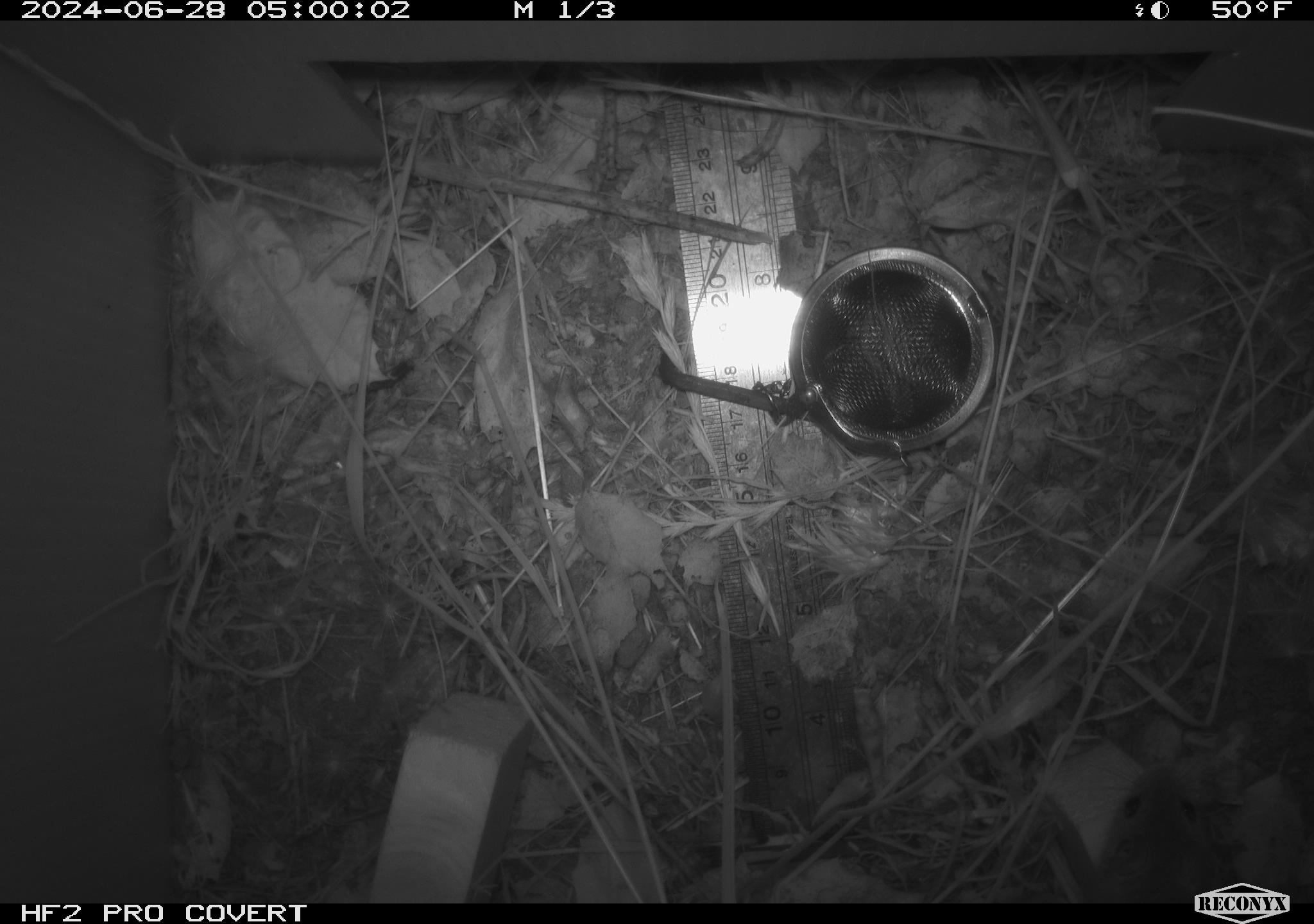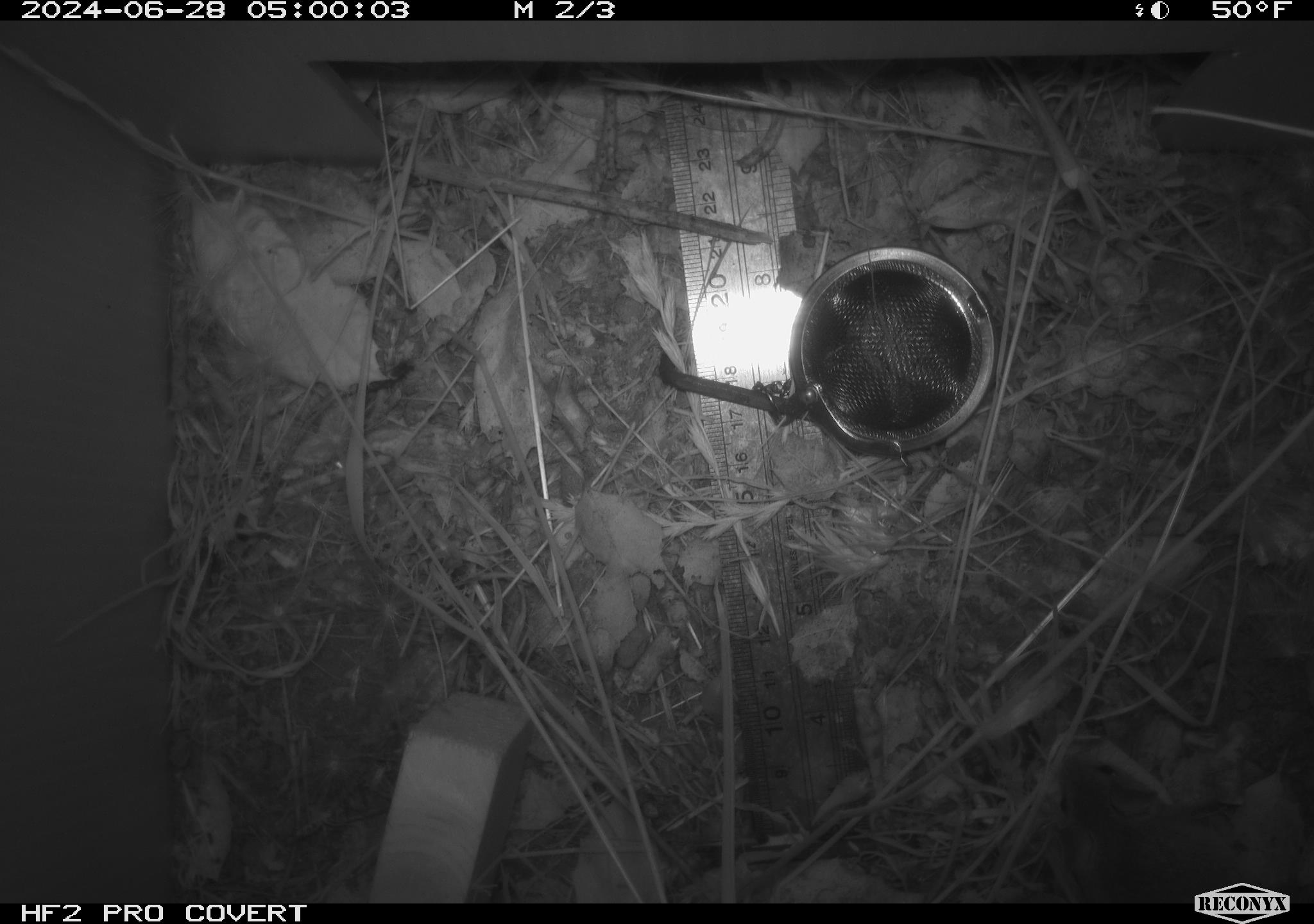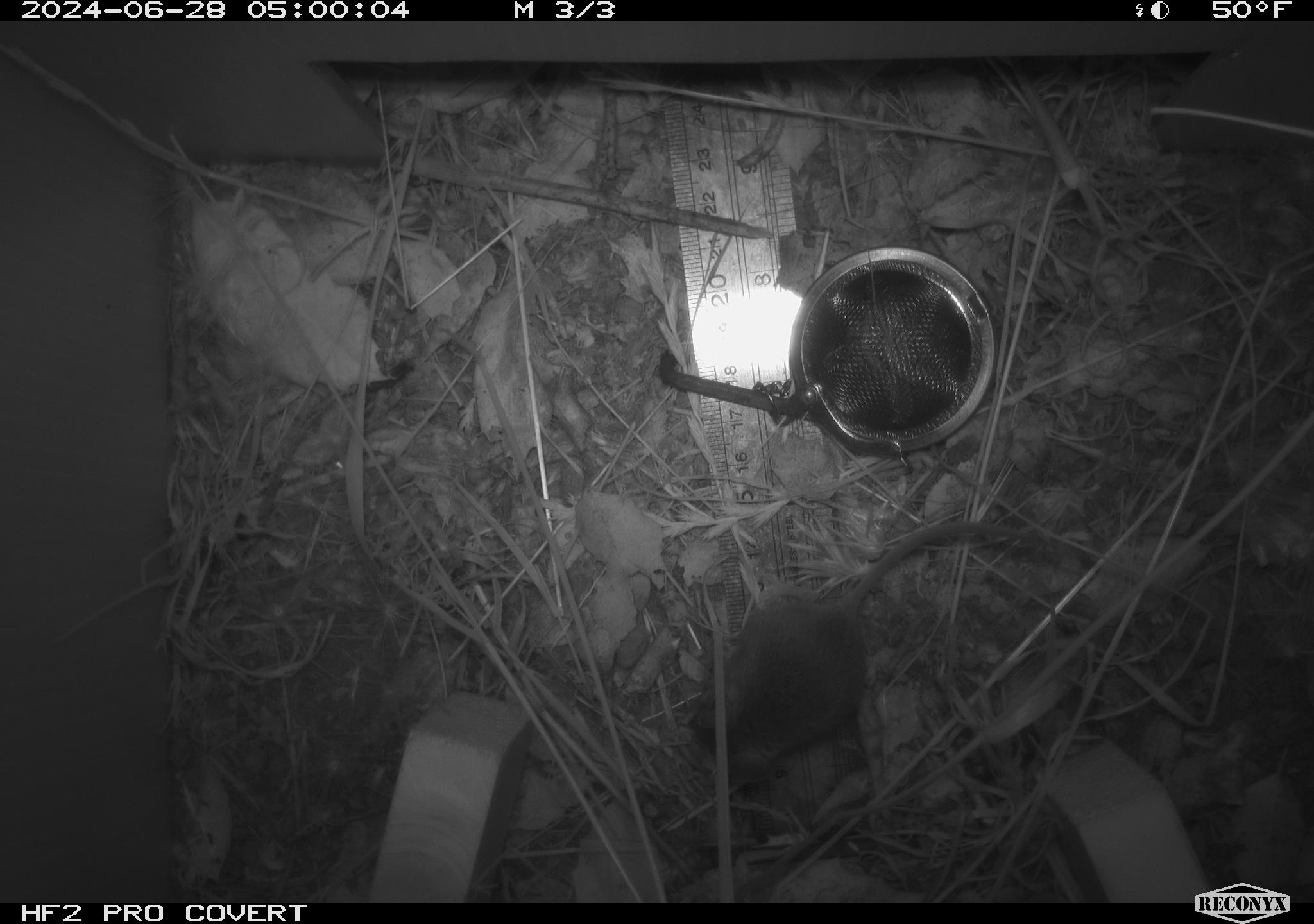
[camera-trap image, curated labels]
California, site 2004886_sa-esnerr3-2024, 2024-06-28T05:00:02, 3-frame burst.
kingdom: Animalia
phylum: Chordata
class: Mammalia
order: Rodentia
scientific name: Rodentia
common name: rodent